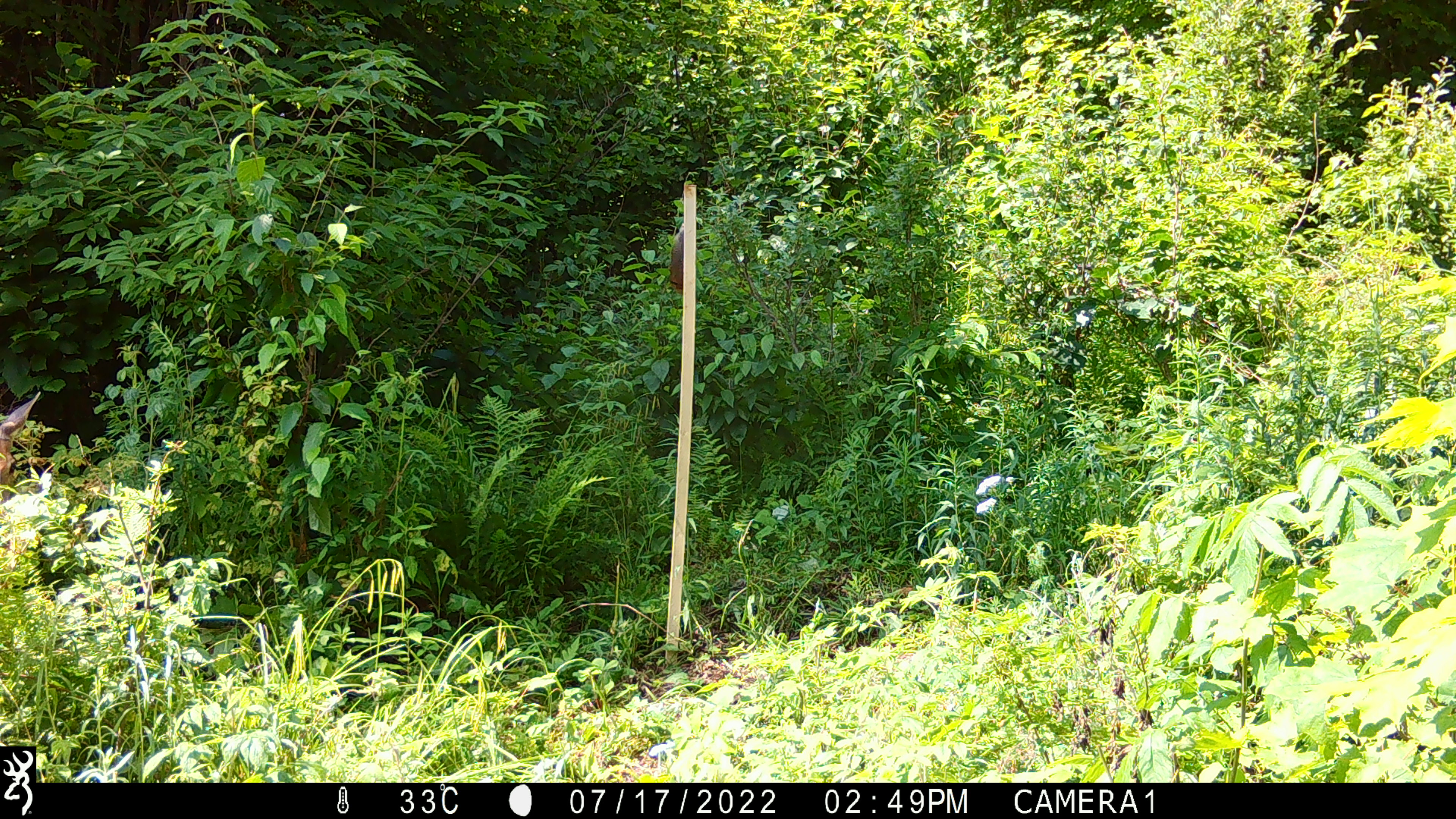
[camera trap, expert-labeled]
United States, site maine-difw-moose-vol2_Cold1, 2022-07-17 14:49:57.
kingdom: Animalia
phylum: Chordata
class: Mammalia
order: Artiodactyla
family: Cervidae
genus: Odocoileus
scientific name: Odocoileus virginianus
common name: white-tailed deer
White-tailed deer (Odocoileus virginianus).